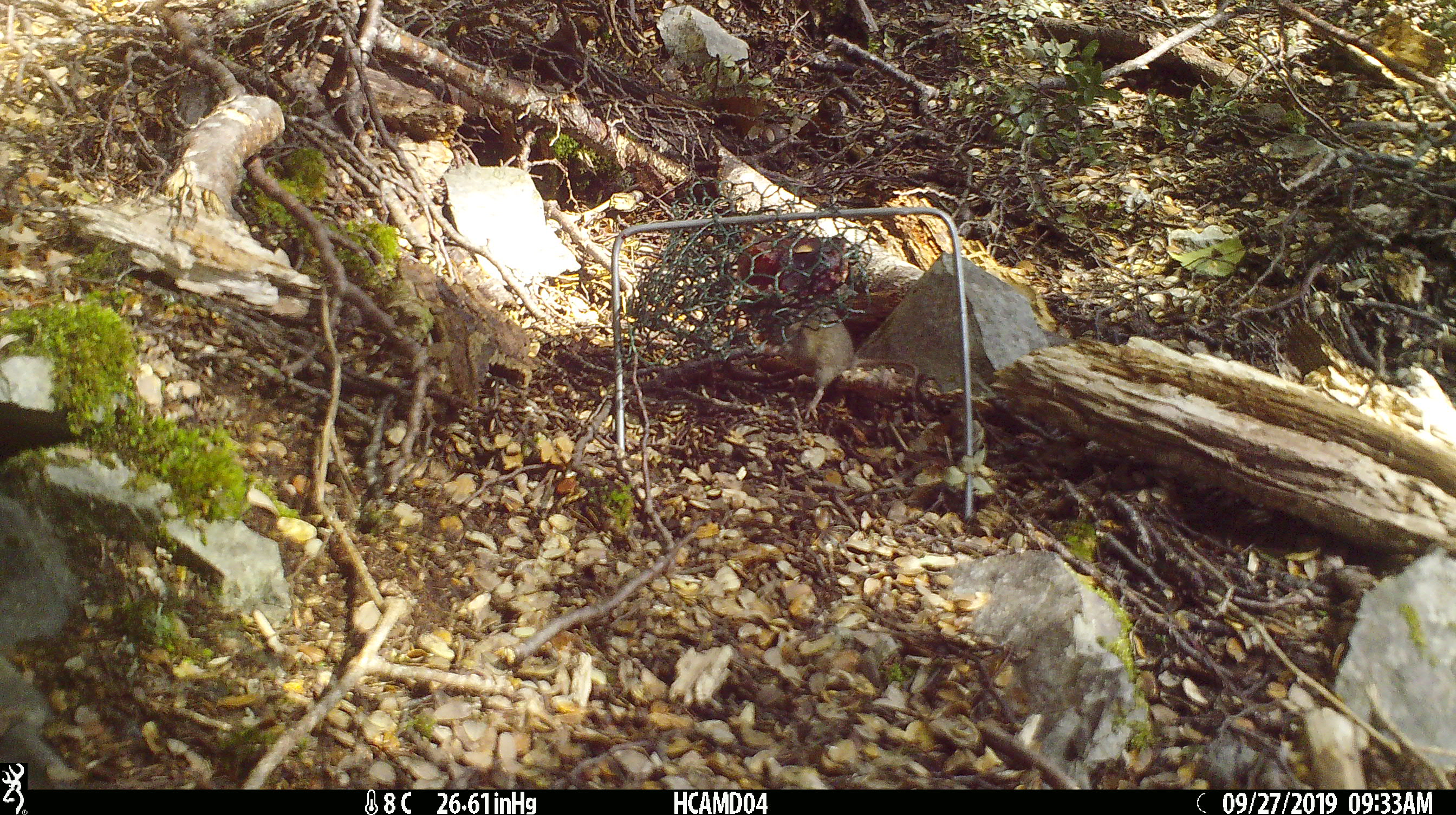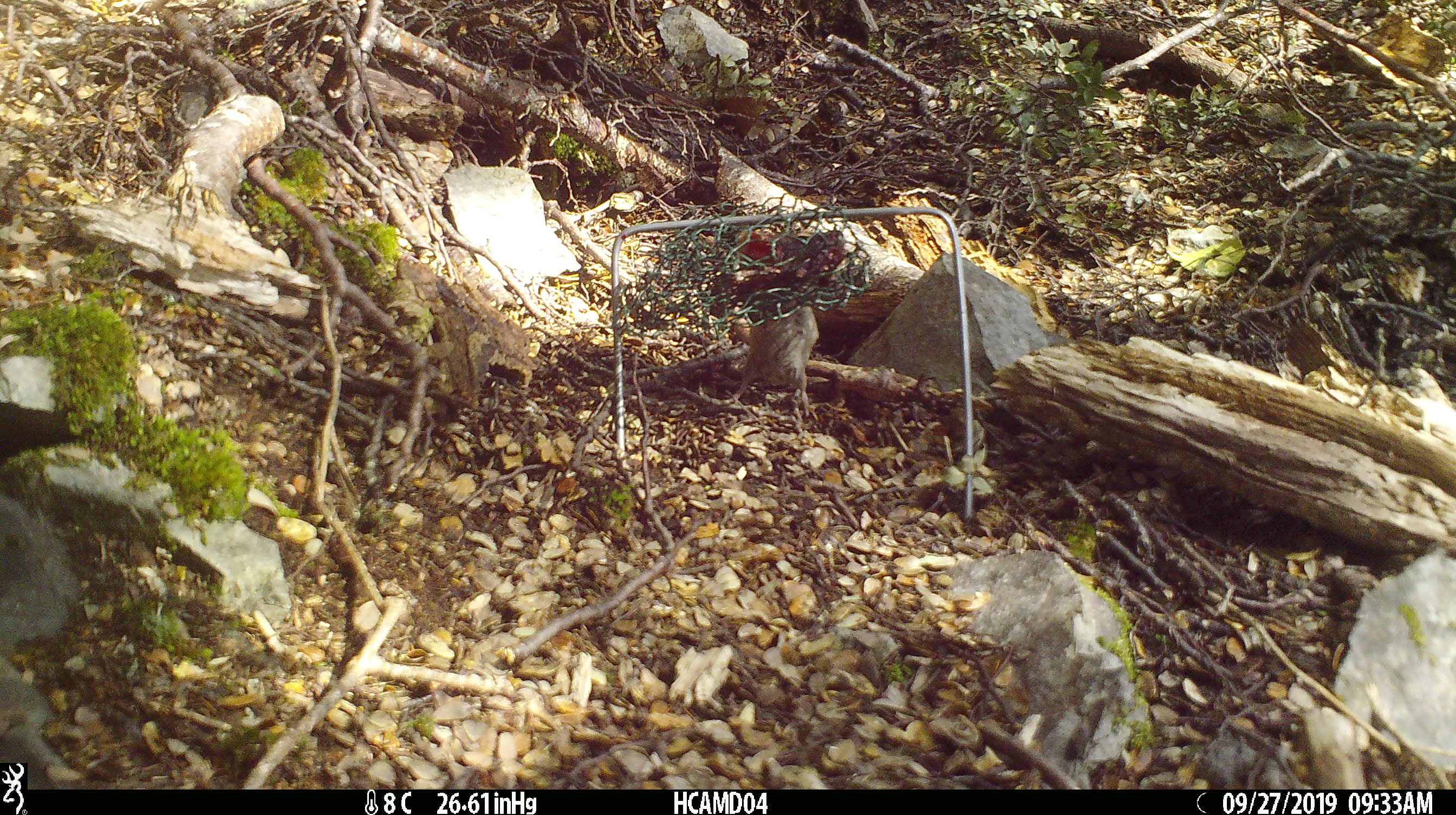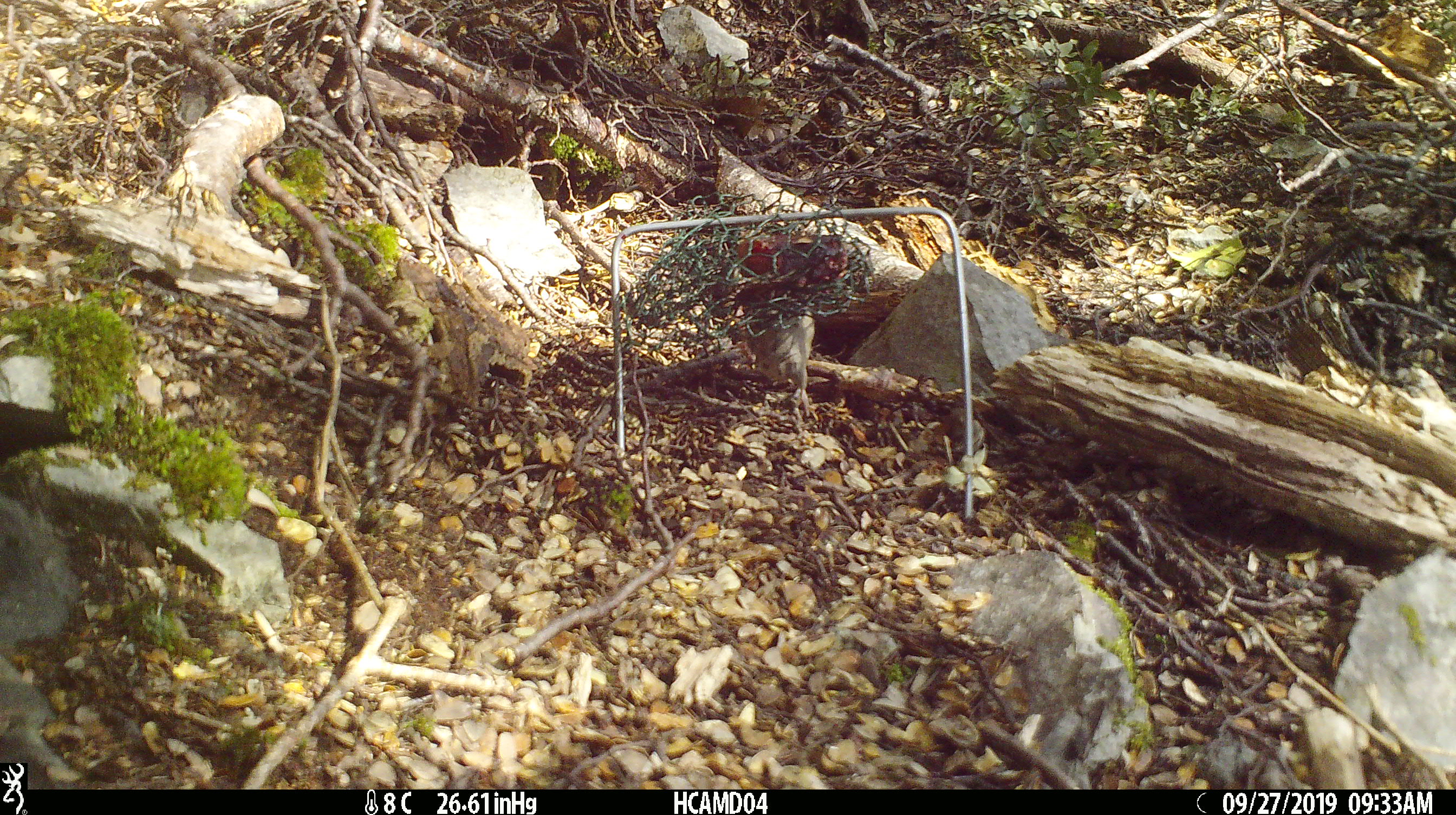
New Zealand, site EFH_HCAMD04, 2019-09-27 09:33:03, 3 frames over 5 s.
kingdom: Animalia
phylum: Chordata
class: Mammalia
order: Rodentia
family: Muridae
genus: Mus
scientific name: Mus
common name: mouse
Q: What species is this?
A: Mouse (Mus).